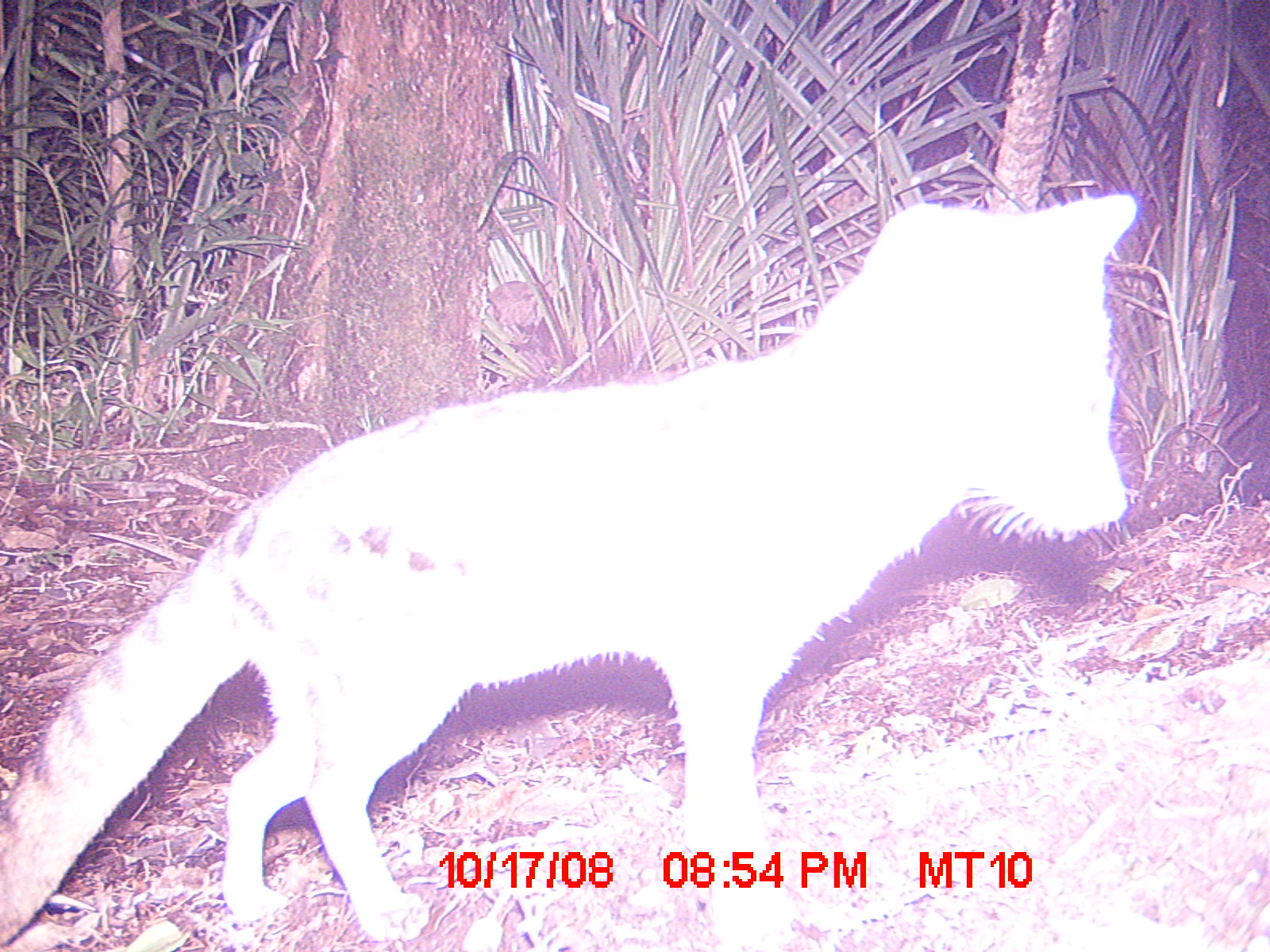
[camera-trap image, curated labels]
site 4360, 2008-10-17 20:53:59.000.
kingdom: Animalia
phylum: Chordata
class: Aves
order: Coraciiformes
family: Brachypteraciidae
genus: Brachypteracias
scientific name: Brachypteracias squamiger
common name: scaly ground-roller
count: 1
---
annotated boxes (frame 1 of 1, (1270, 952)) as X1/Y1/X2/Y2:
brachypteracias squamiger: 0/191/1137/951